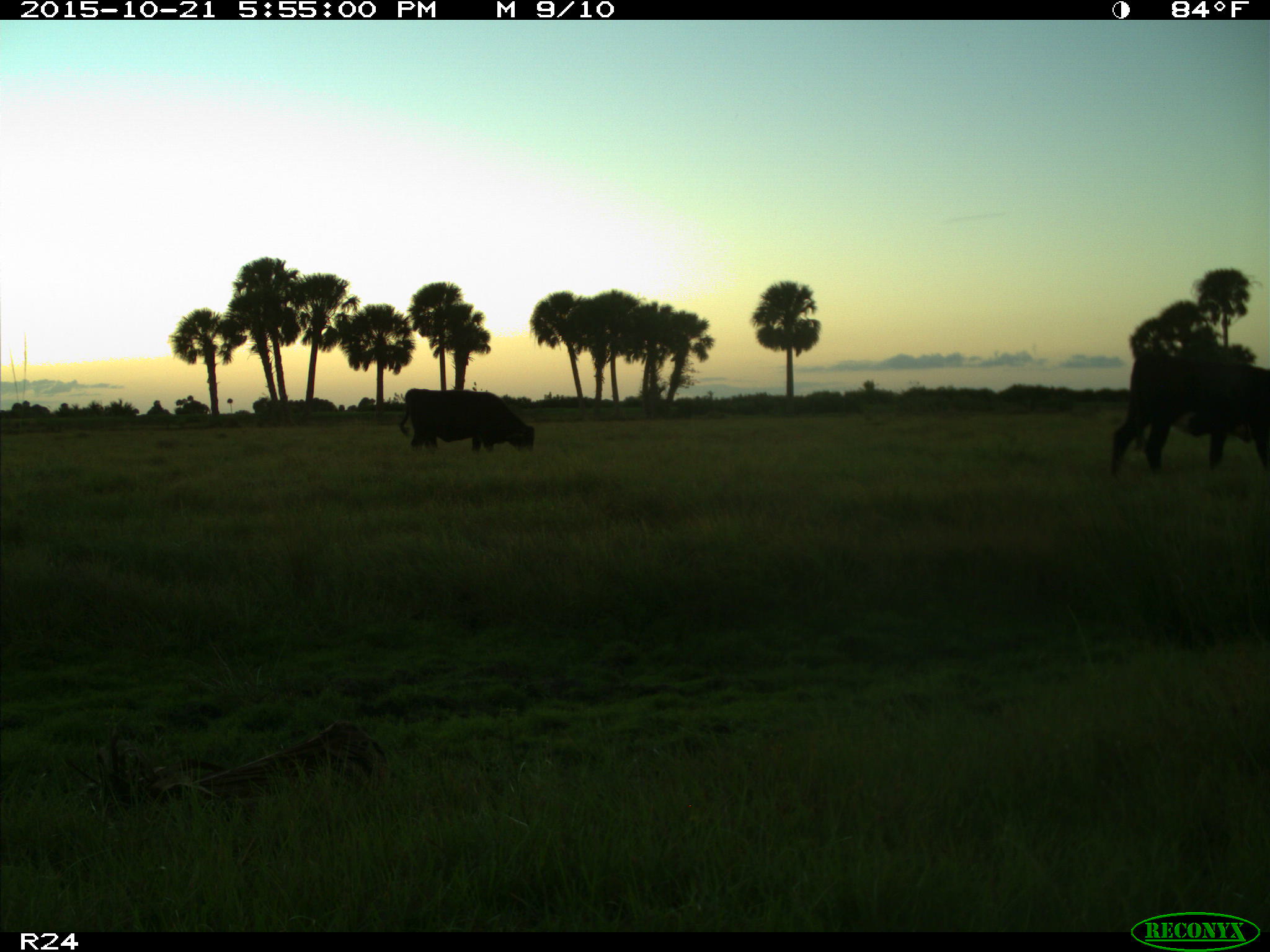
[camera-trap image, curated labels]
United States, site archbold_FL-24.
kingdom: Animalia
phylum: Chordata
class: Mammalia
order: Artiodactyla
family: Bovidae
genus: Bos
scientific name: Bos taurus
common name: domestic cow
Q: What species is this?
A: Bos taurus (domestic cow).